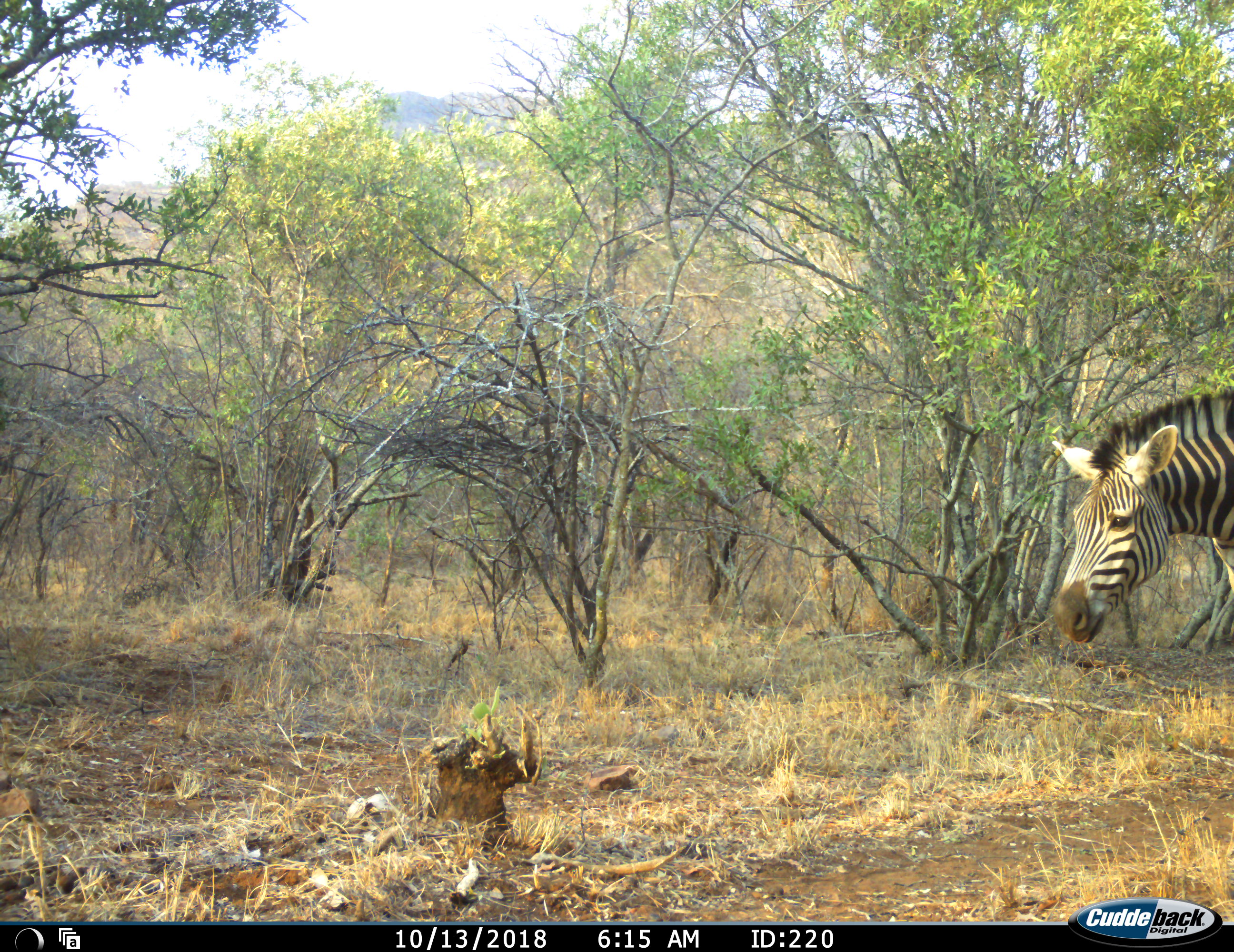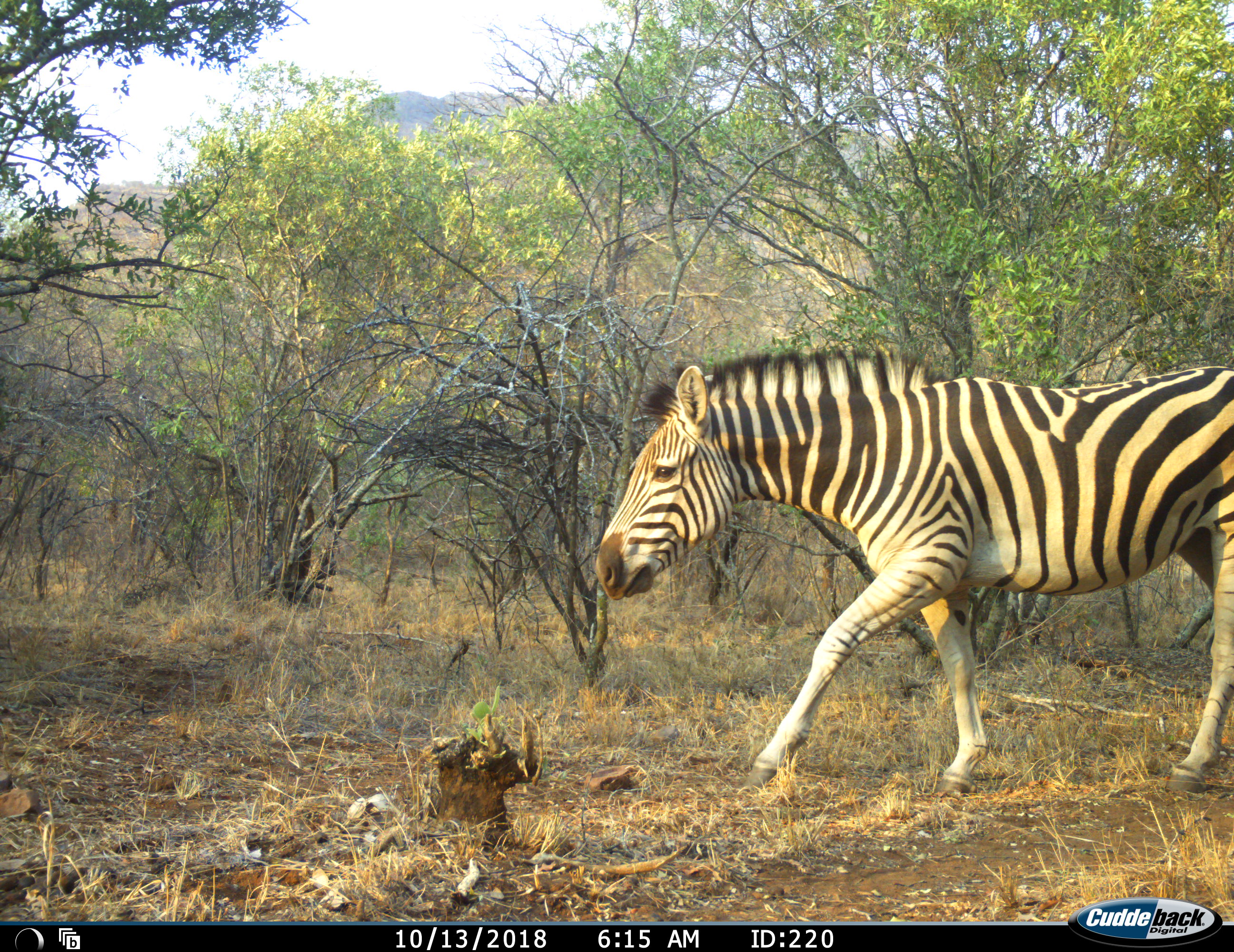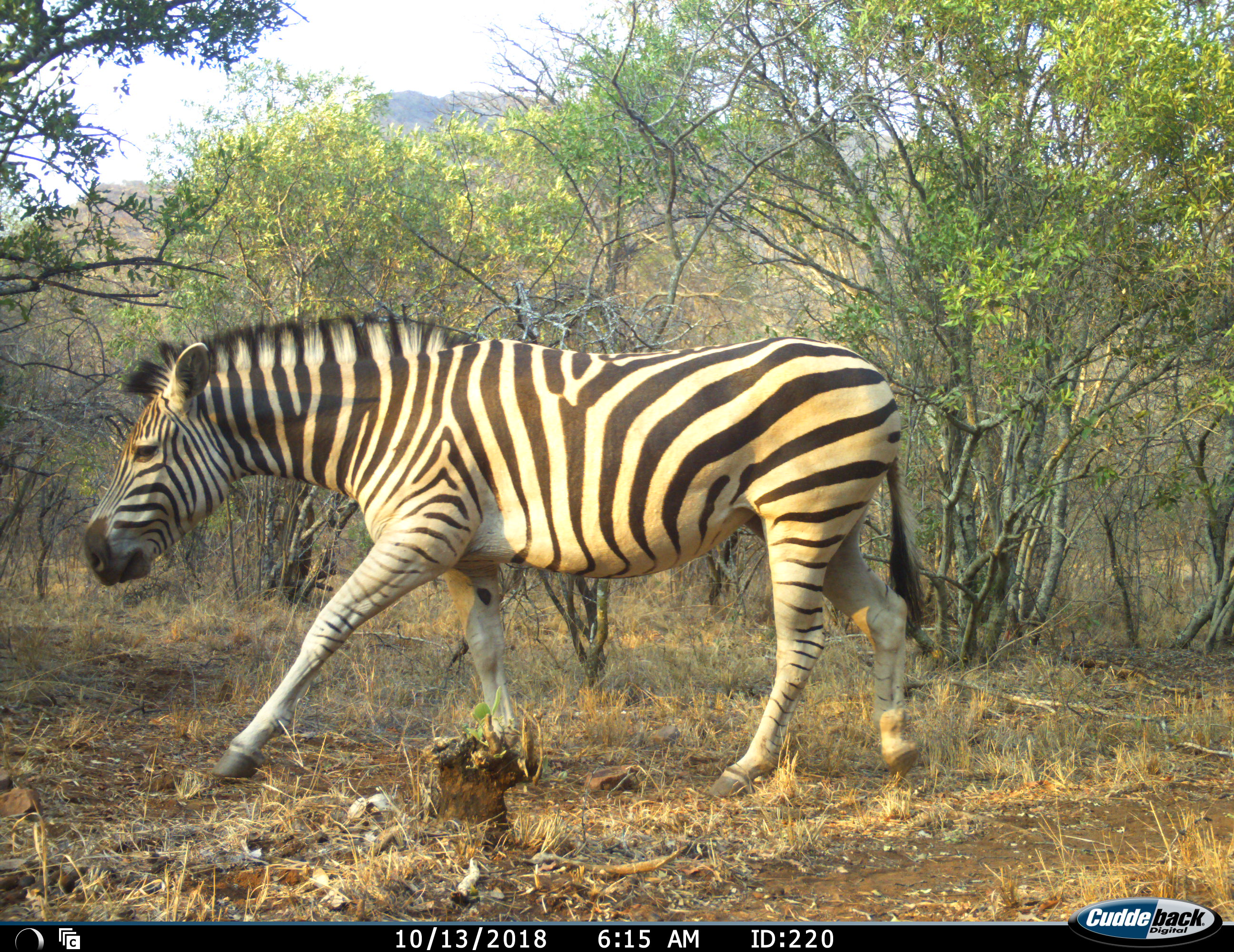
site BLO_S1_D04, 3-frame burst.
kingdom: Animalia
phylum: Chordata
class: Mammalia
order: Perissodactyla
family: Equidae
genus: Equus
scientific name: Equus quagga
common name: plains zebra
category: zebraplains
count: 1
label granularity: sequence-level